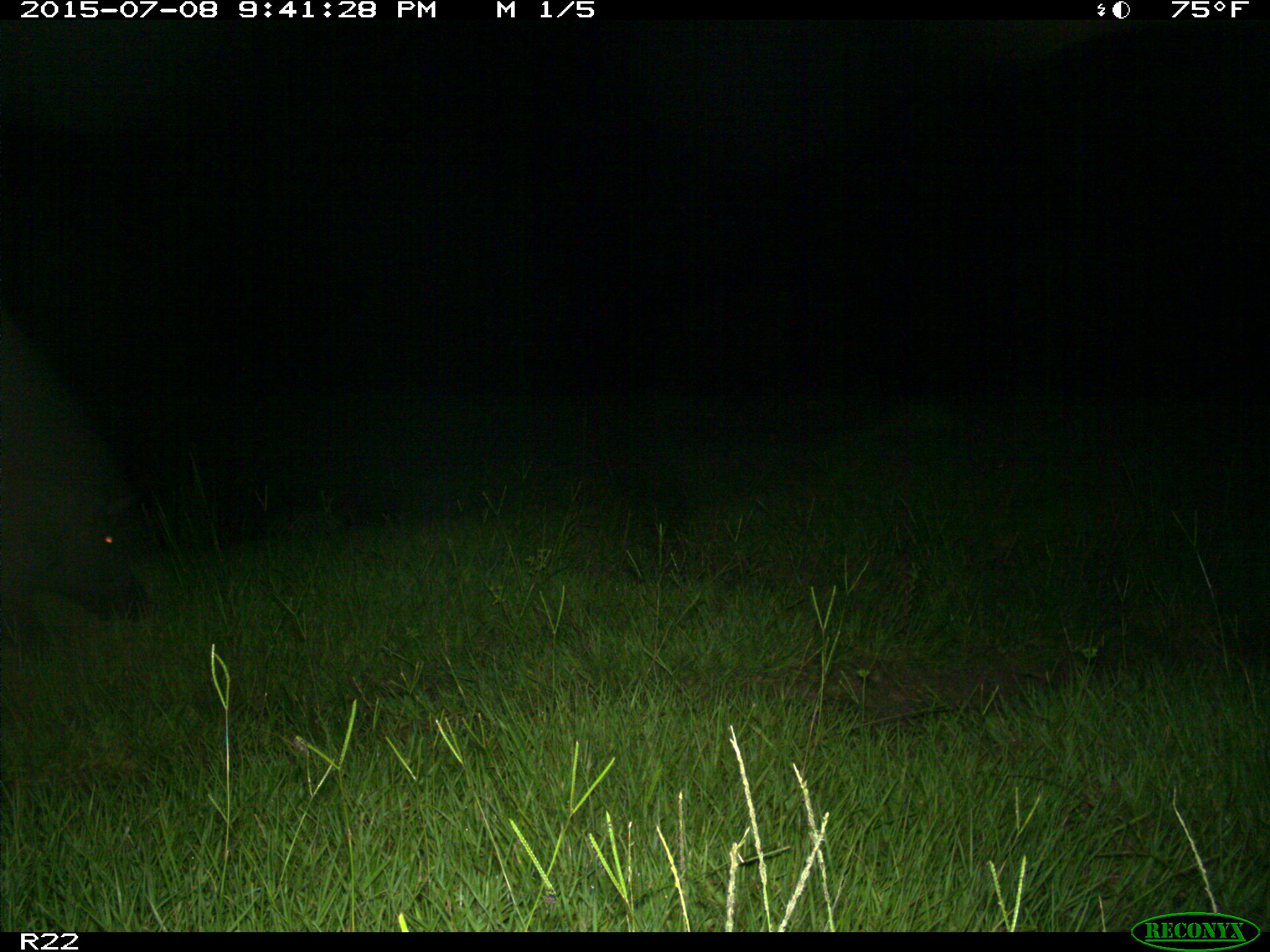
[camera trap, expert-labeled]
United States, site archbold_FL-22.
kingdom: Animalia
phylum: Chordata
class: Mammalia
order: Artiodactyla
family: Bovidae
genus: Bos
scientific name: Bos taurus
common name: domestic cow